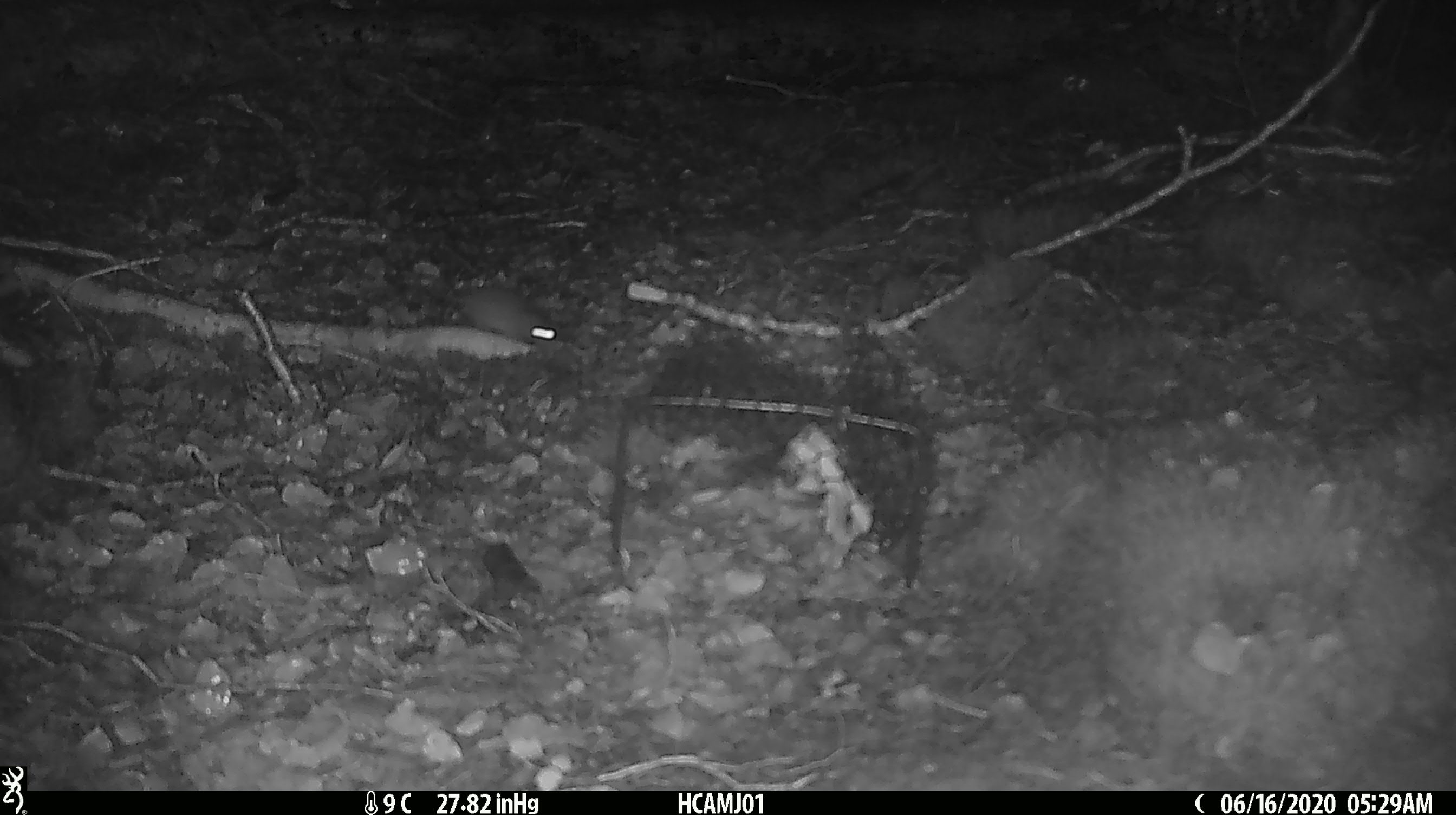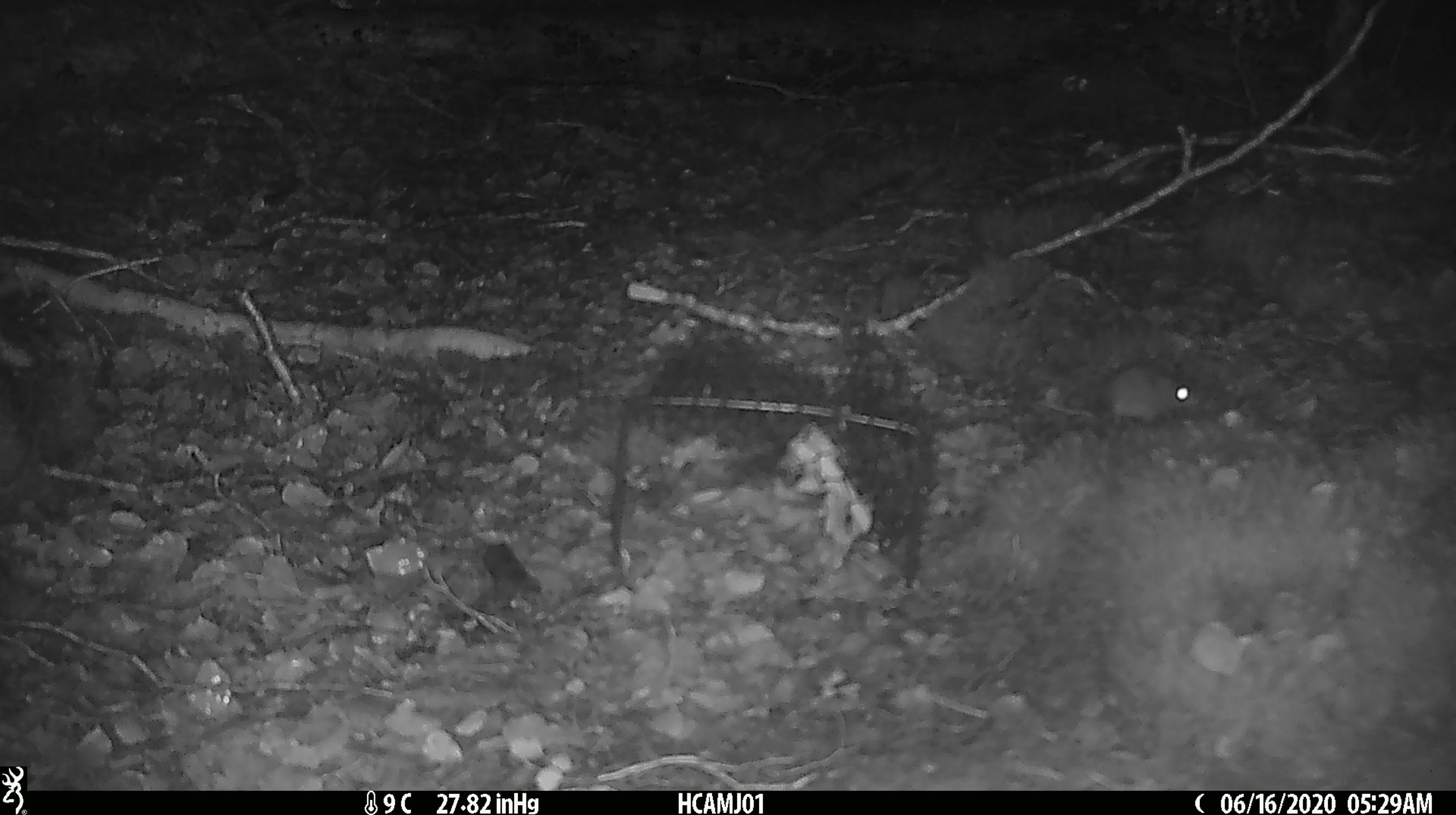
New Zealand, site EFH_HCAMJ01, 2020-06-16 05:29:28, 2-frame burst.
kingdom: Animalia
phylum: Chordata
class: Mammalia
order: Rodentia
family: Muridae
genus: Mus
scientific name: Mus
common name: mouse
Mouse (Mus).